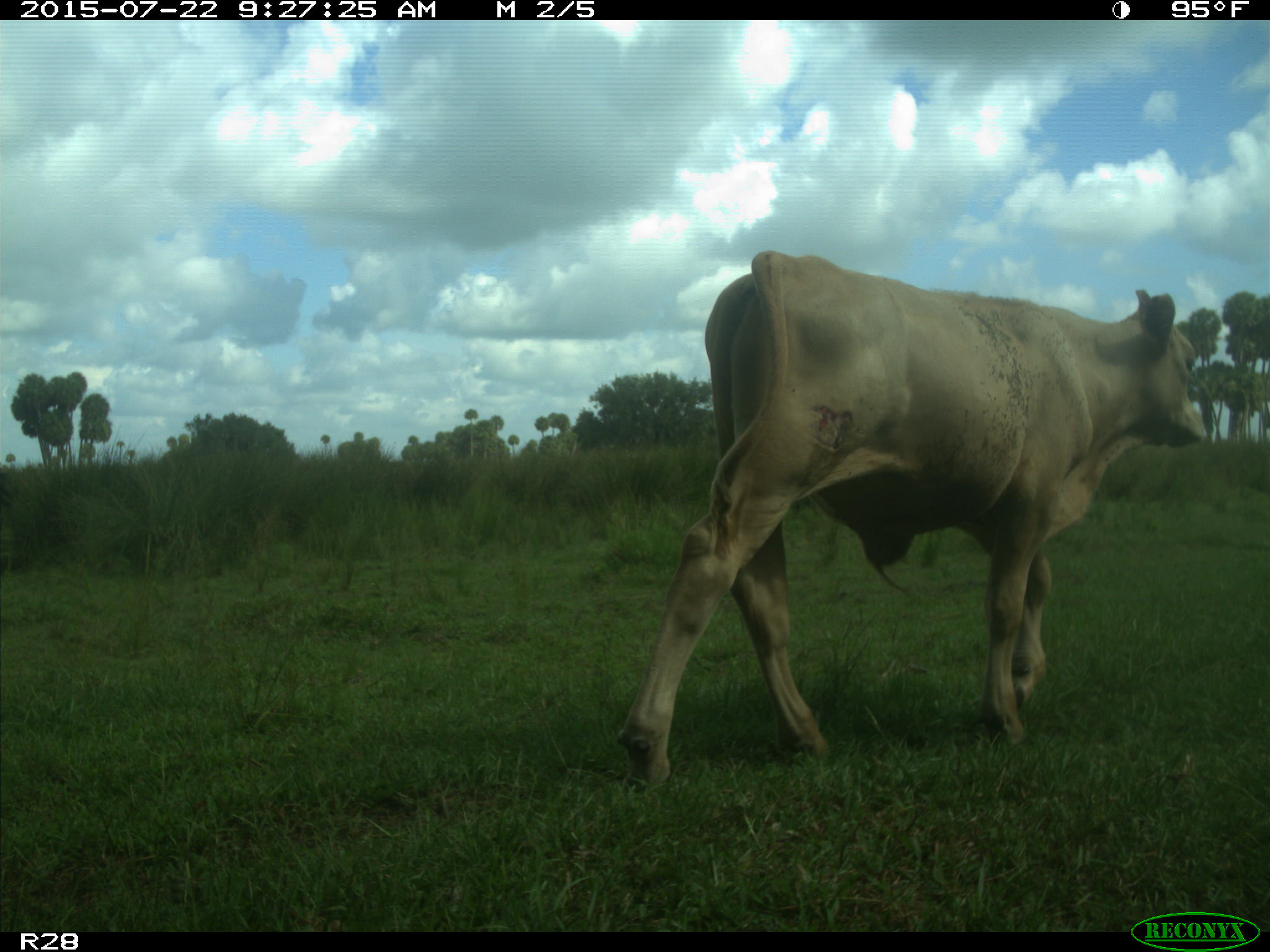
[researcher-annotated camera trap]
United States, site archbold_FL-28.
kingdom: Animalia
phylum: Chordata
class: Mammalia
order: Artiodactyla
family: Bovidae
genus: Bos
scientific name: Bos taurus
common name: domestic cow